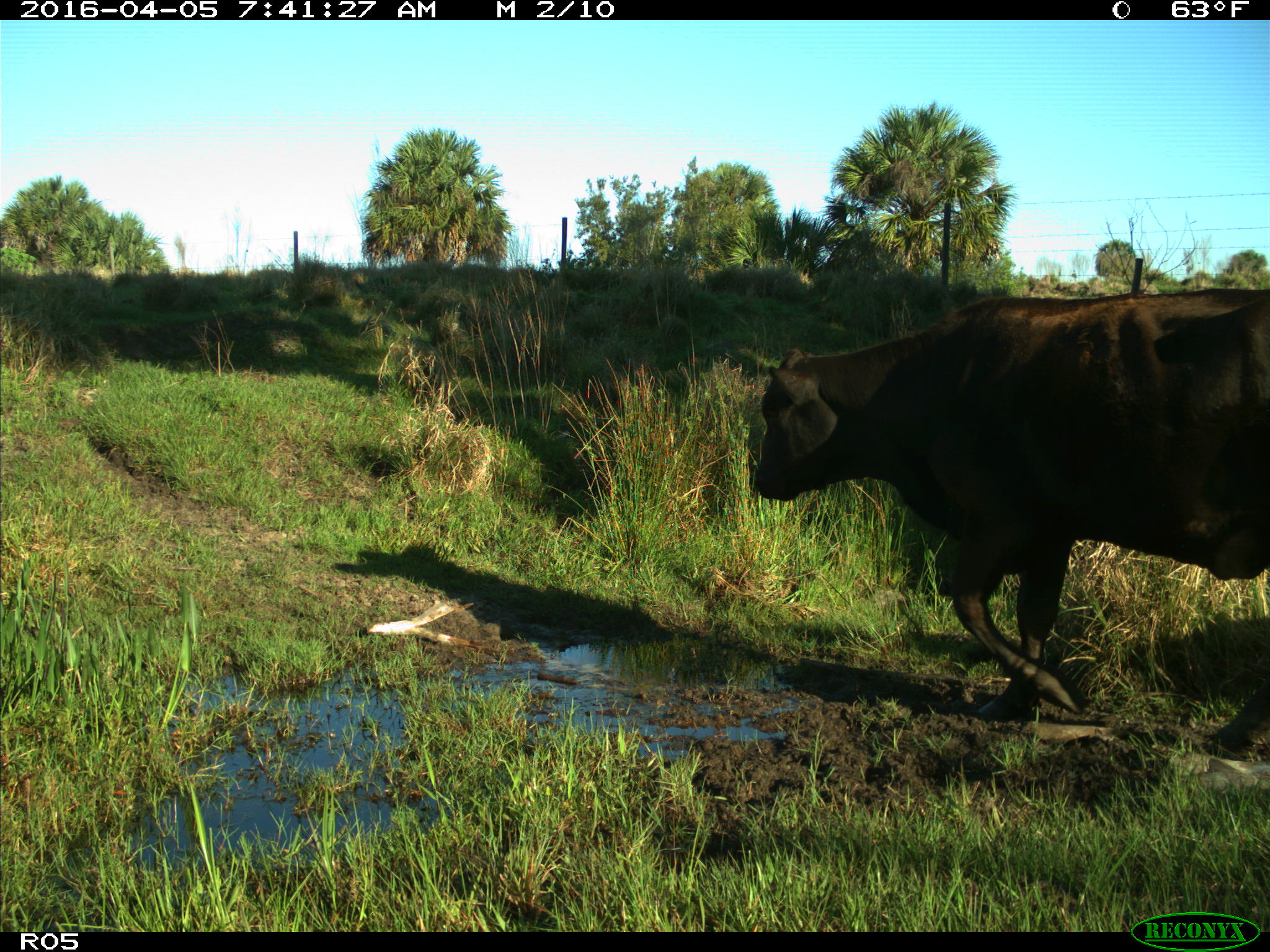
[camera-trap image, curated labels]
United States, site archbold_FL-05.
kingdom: Animalia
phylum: Chordata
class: Mammalia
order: Artiodactyla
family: Bovidae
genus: Bos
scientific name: Bos taurus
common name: domestic cow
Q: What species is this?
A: Bos taurus (domestic cow).